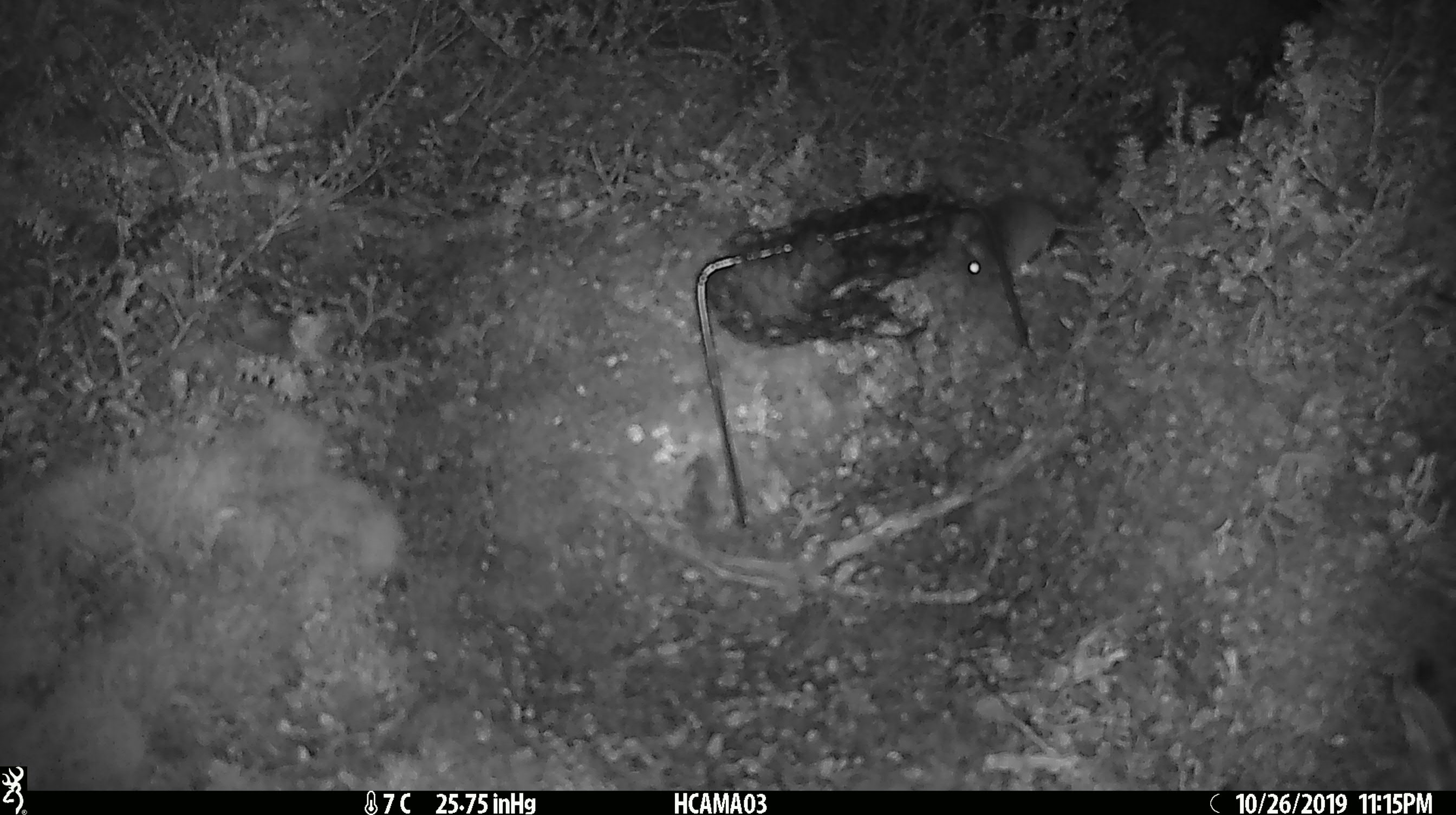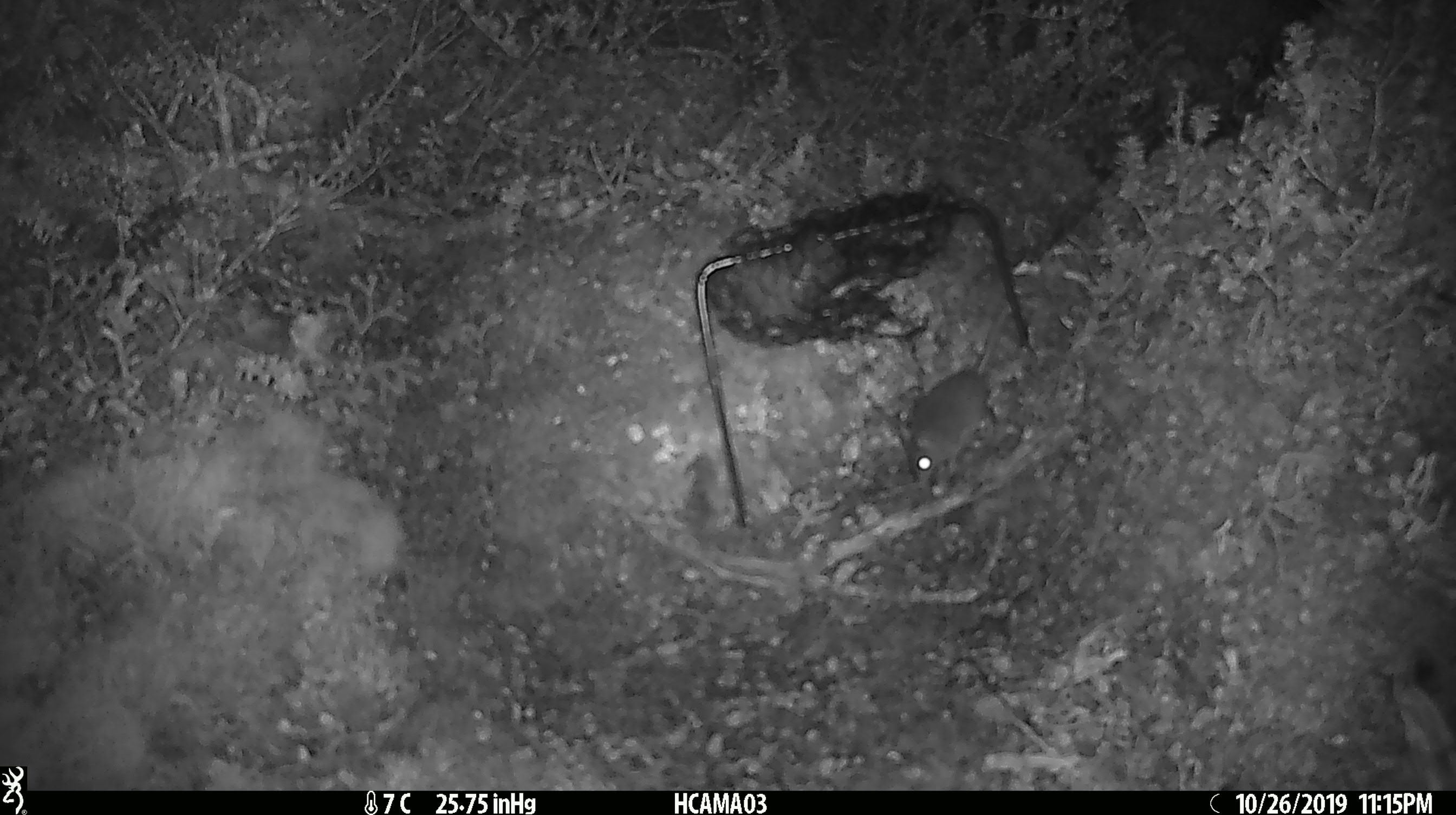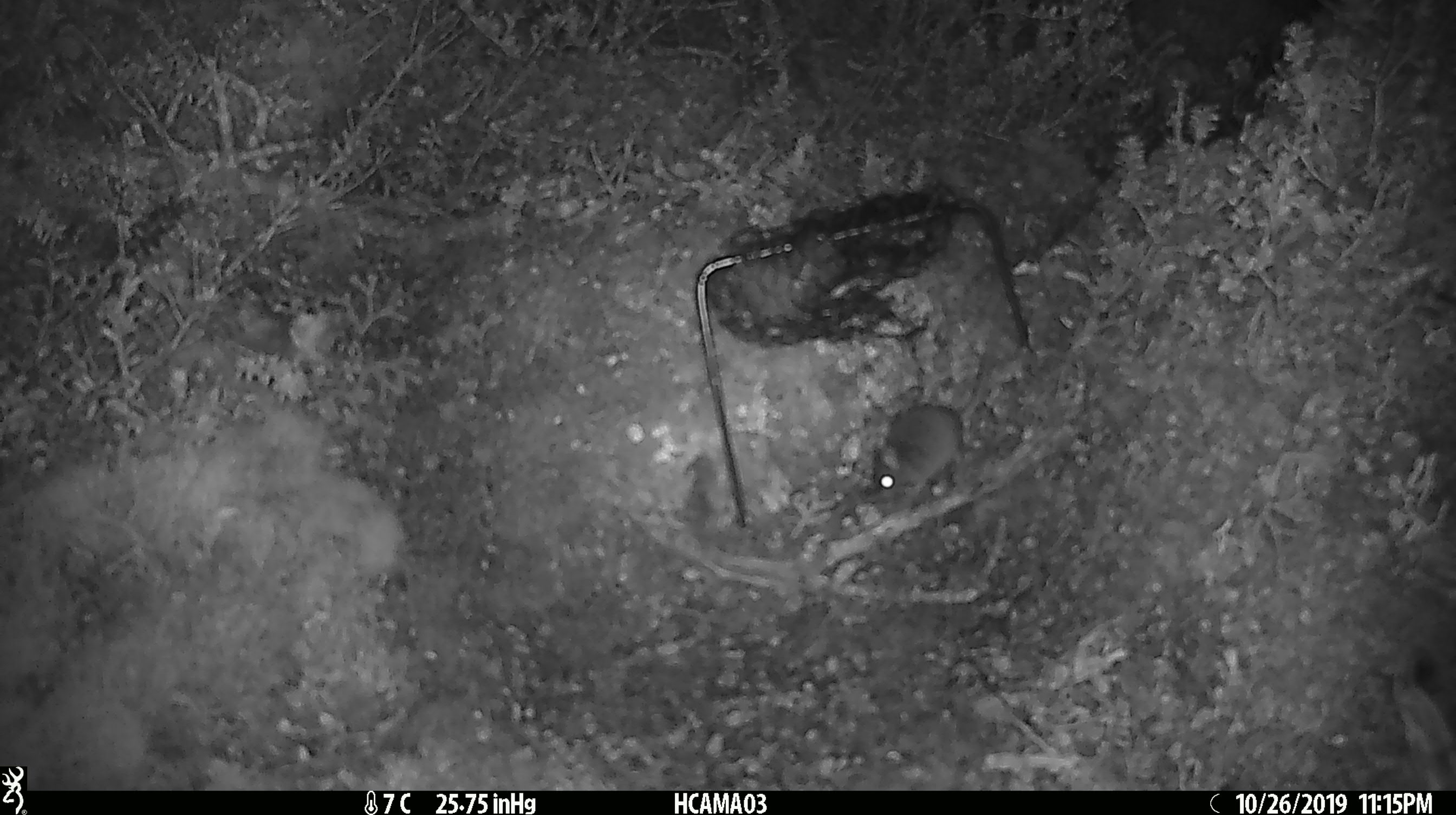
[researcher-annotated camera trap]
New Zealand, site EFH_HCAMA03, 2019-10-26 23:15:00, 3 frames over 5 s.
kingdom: Animalia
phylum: Chordata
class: Mammalia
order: Rodentia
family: Muridae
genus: Mus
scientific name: Mus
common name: mouse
Mouse (Mus).